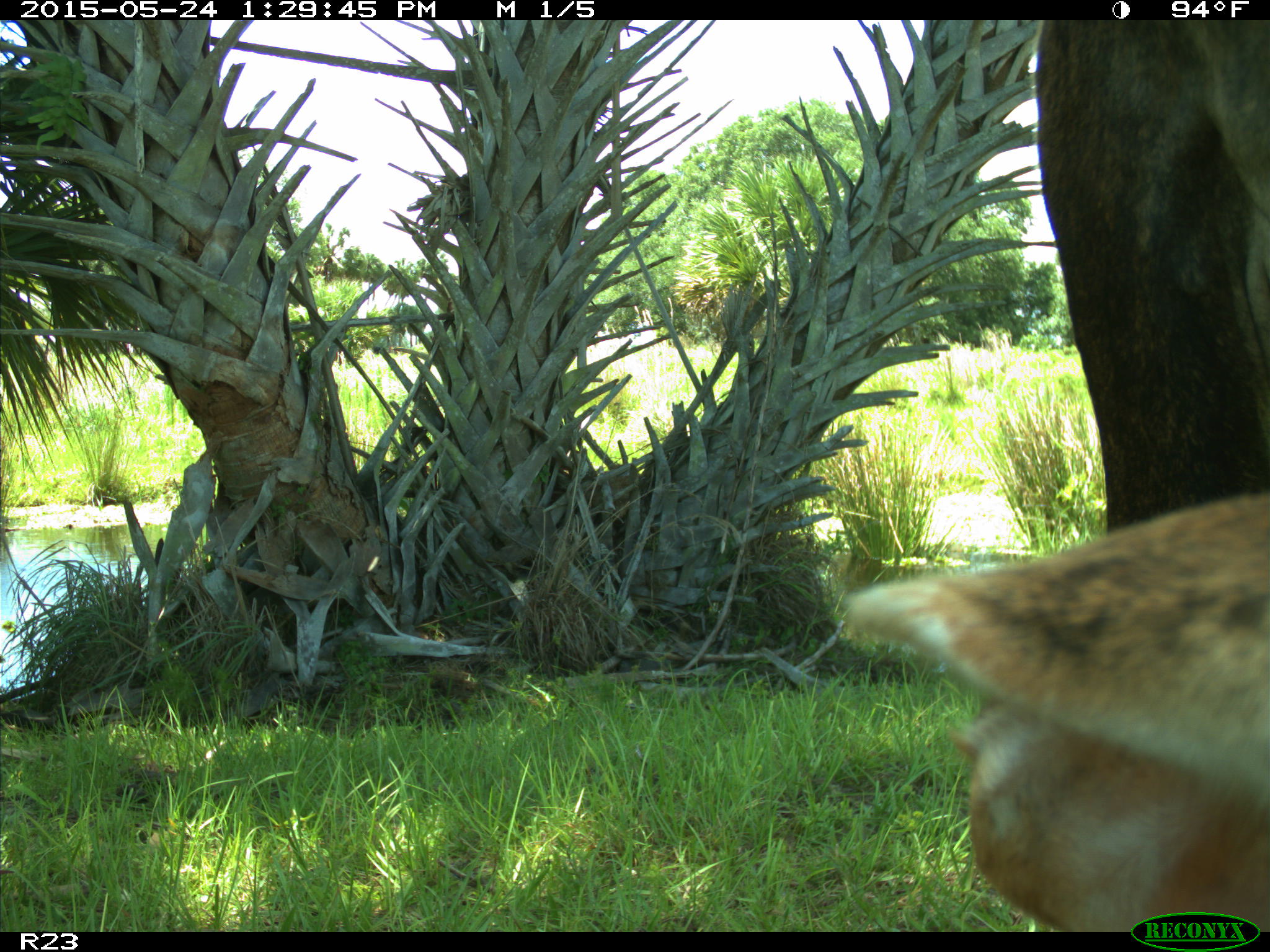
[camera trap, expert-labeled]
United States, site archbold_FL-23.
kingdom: Animalia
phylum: Chordata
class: Mammalia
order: Artiodactyla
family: Bovidae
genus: Bos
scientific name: Bos taurus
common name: domestic cow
Bos taurus (domestic cow).